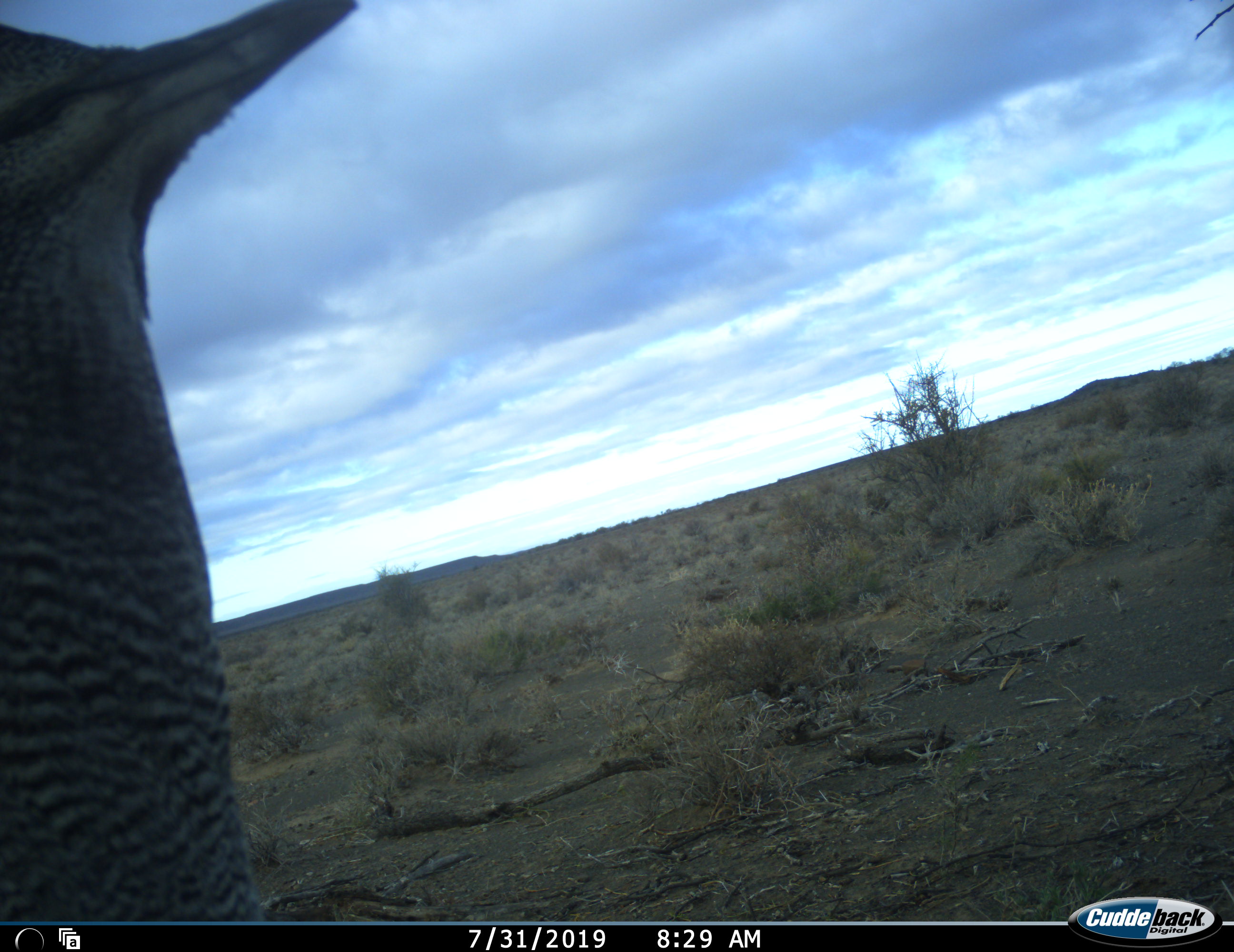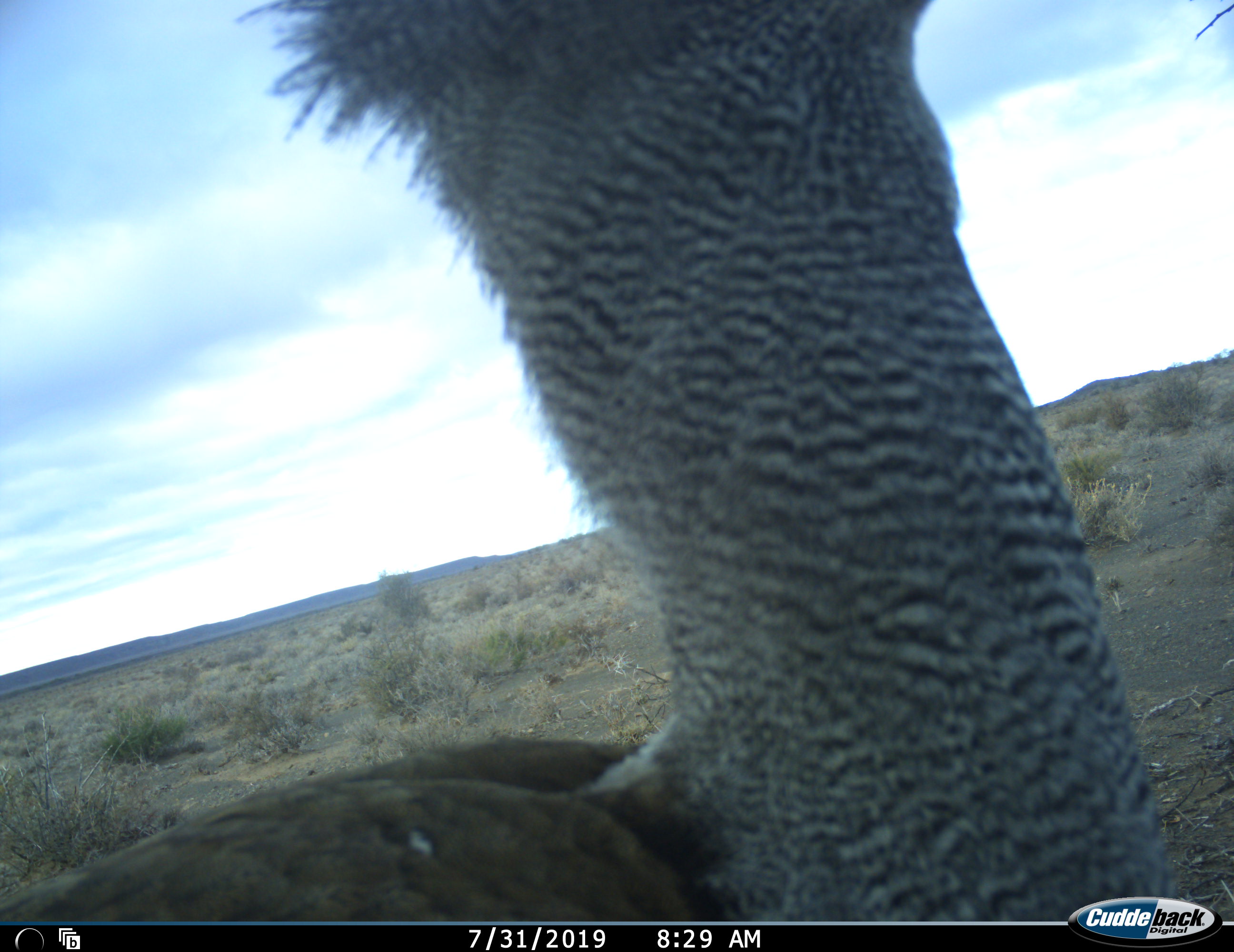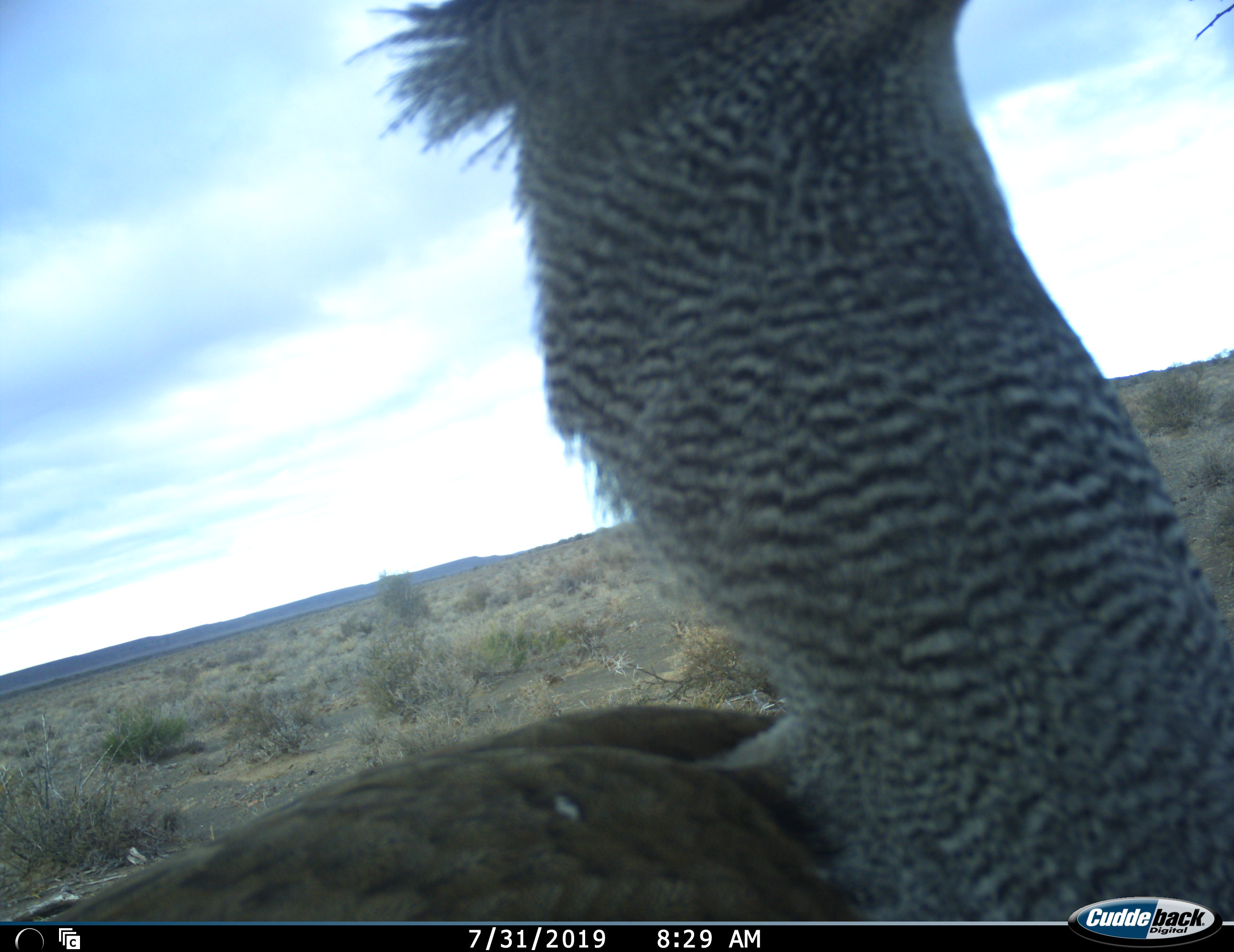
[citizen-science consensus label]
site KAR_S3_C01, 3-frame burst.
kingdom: Animalia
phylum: Chordata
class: Aves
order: Otidiformes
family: Otididae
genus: Ardeotis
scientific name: Ardeotis kori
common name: kori bustard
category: bustardkori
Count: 1.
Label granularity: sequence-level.